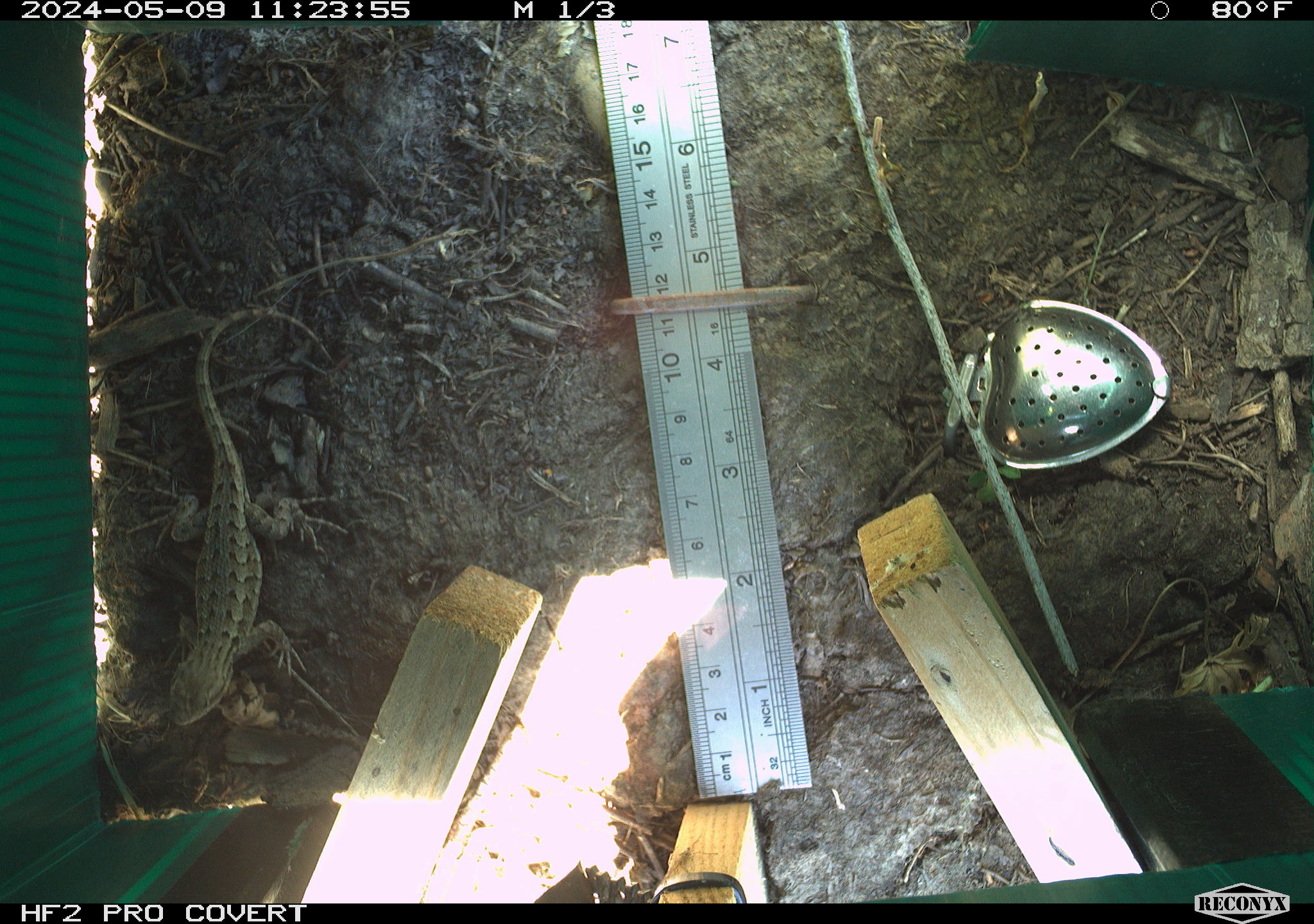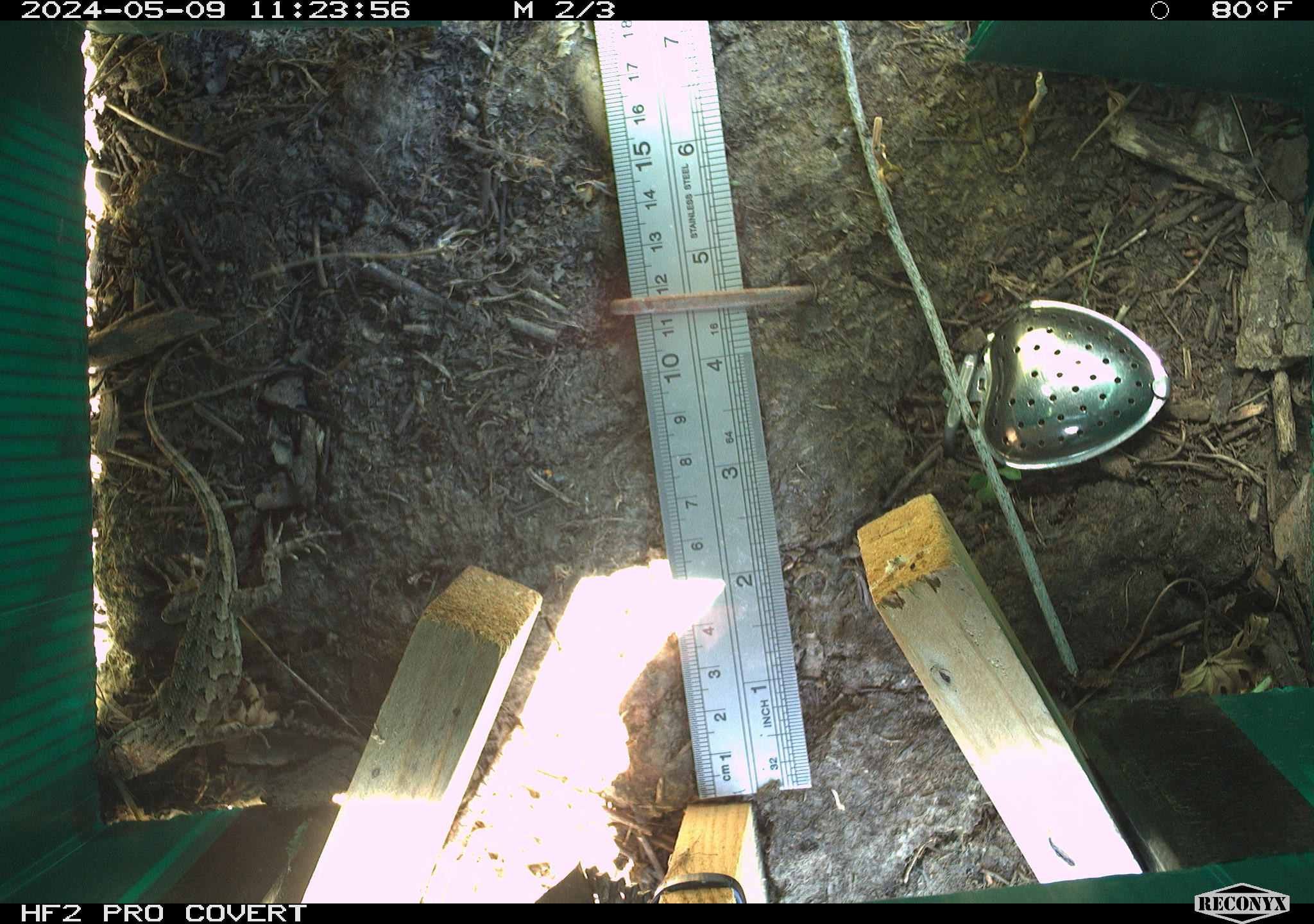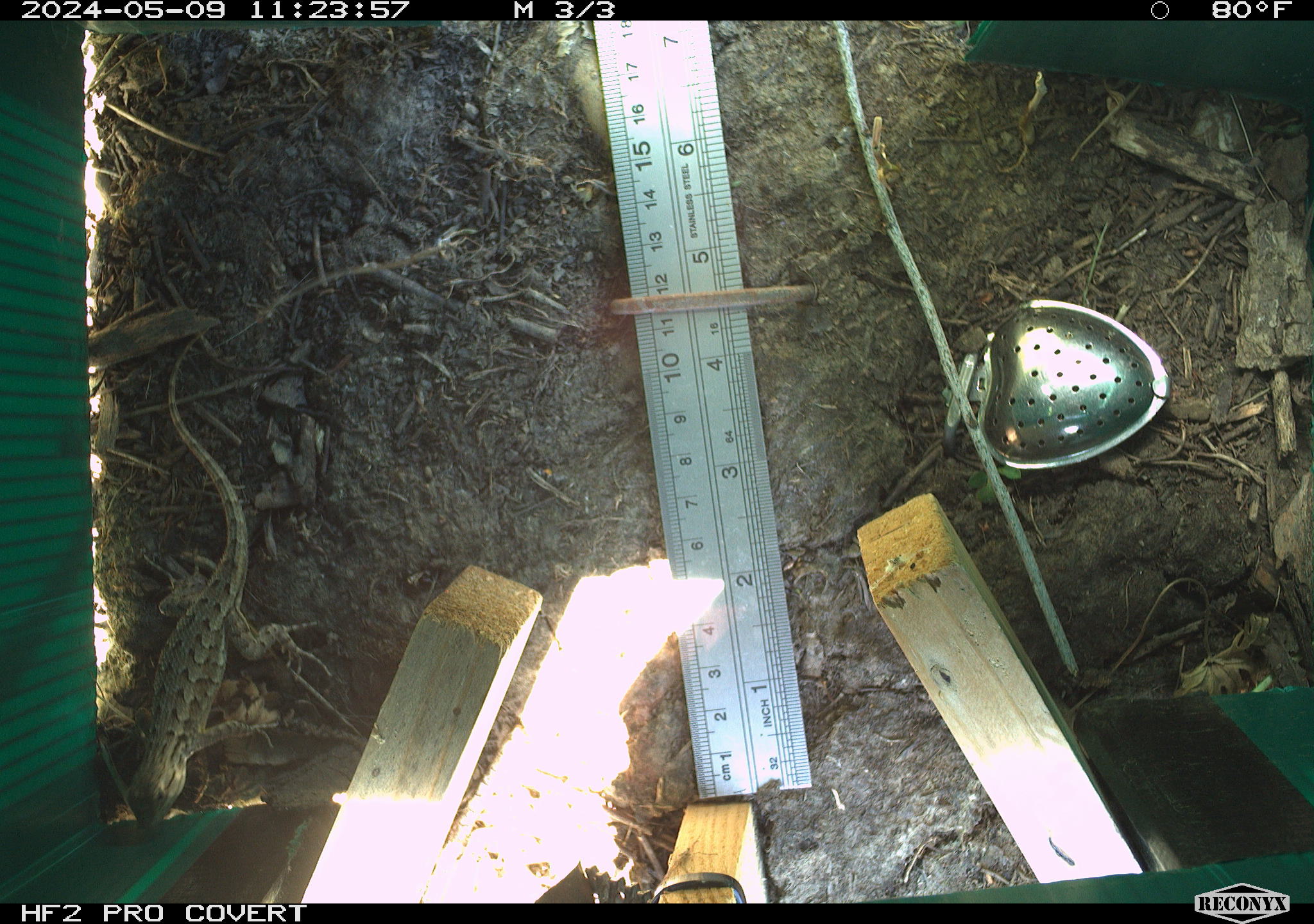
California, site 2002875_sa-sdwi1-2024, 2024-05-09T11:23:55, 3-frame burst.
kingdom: Animalia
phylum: Chordata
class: Reptilia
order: Squamata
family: Phrynosomatidae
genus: Sceloporus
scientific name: Sceloporus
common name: spiny lizards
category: sceloporus species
Sceloporus species (spiny lizards) (Sceloporus).